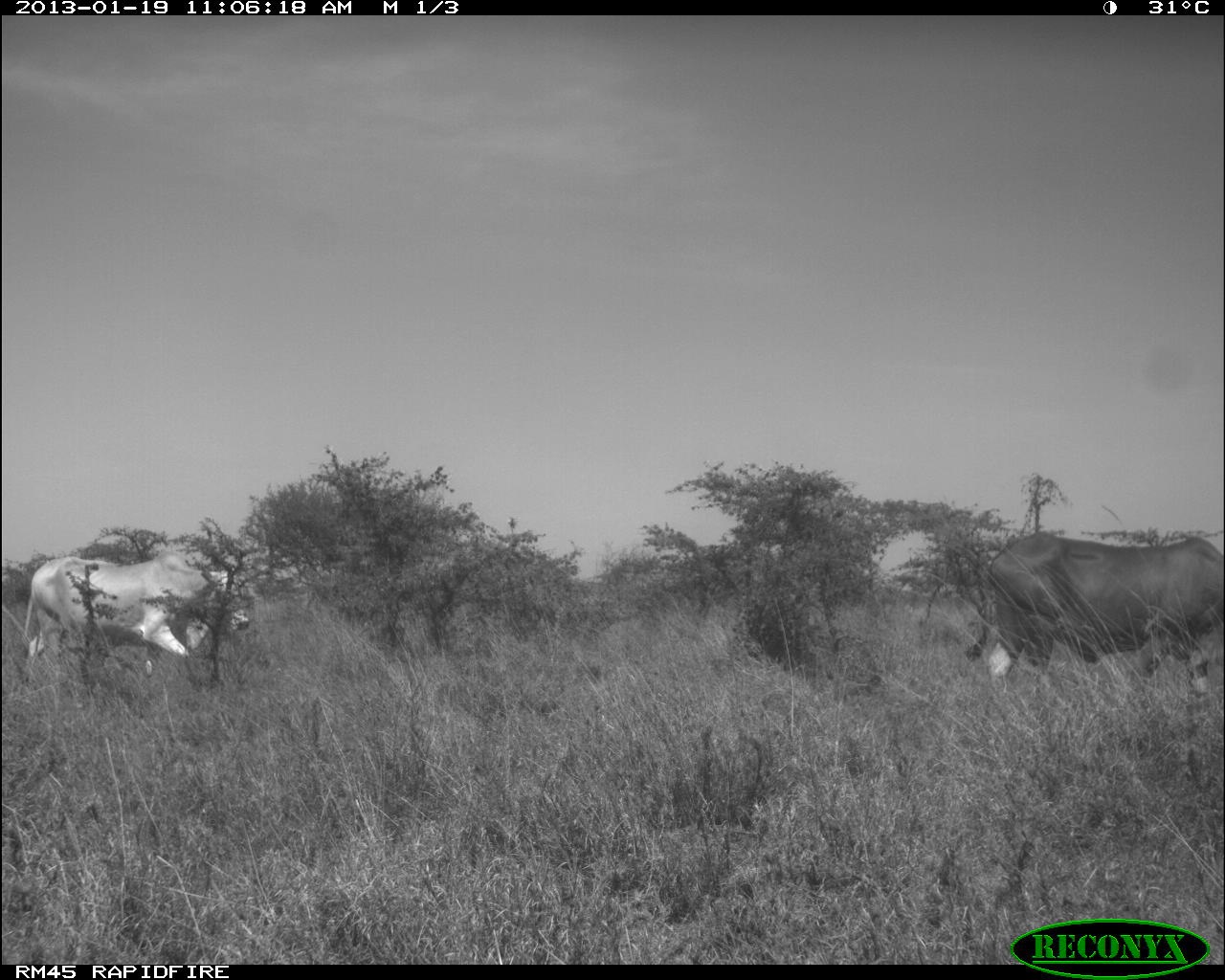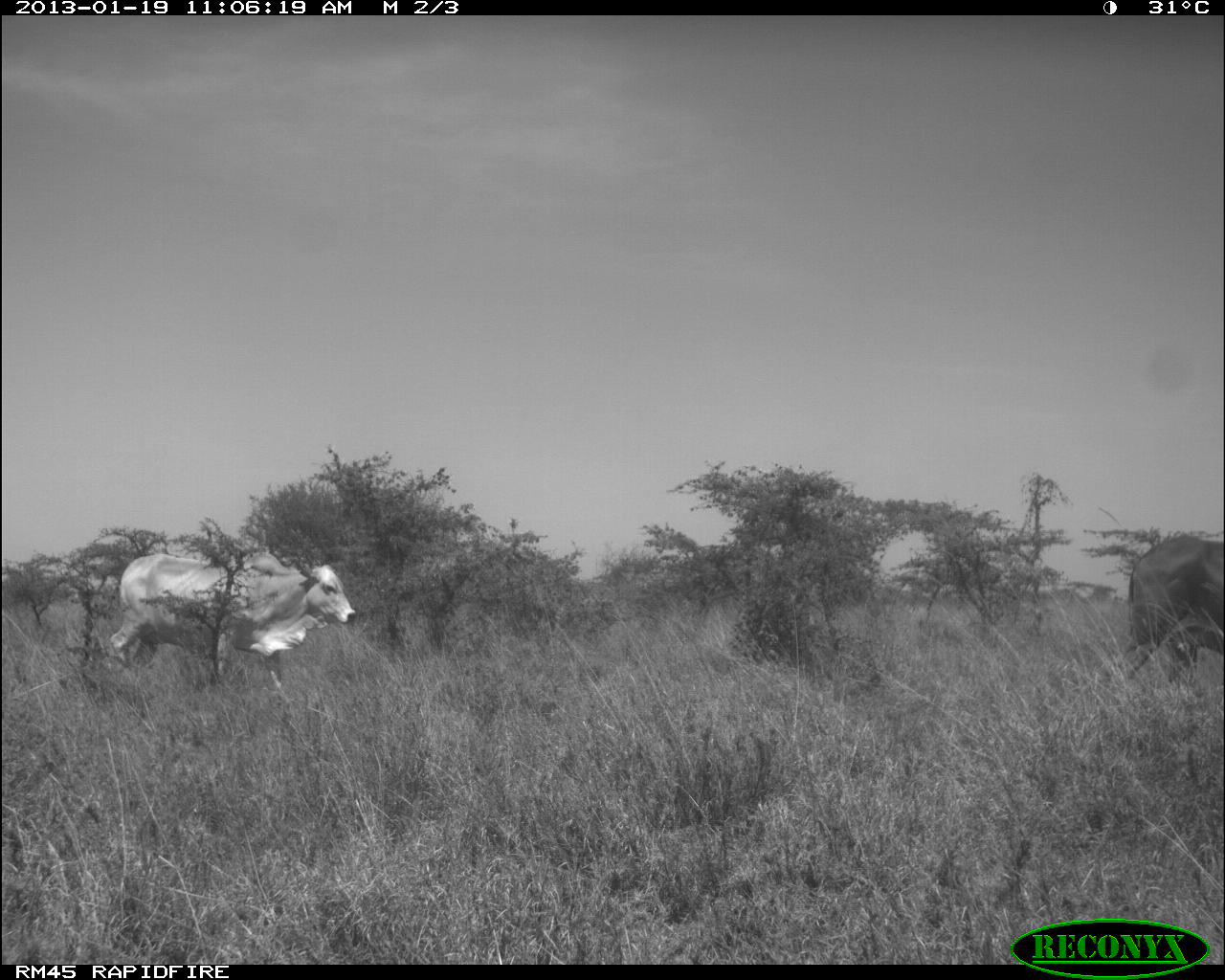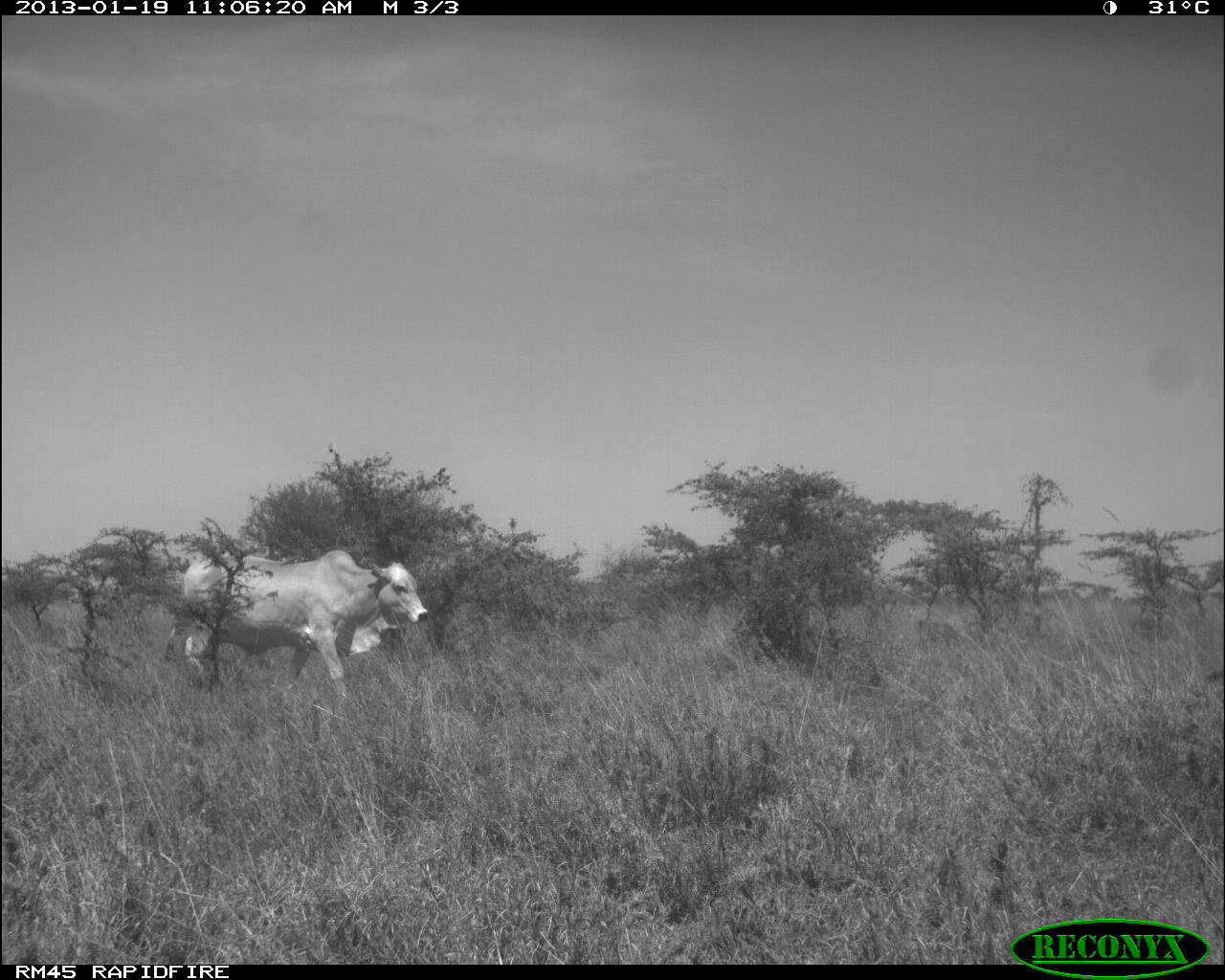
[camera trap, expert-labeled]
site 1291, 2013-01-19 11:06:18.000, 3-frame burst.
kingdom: Animalia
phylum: Chordata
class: Mammalia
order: Artiodactyla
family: Bovidae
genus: Bos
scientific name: Bos taurus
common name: domestic cattle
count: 2